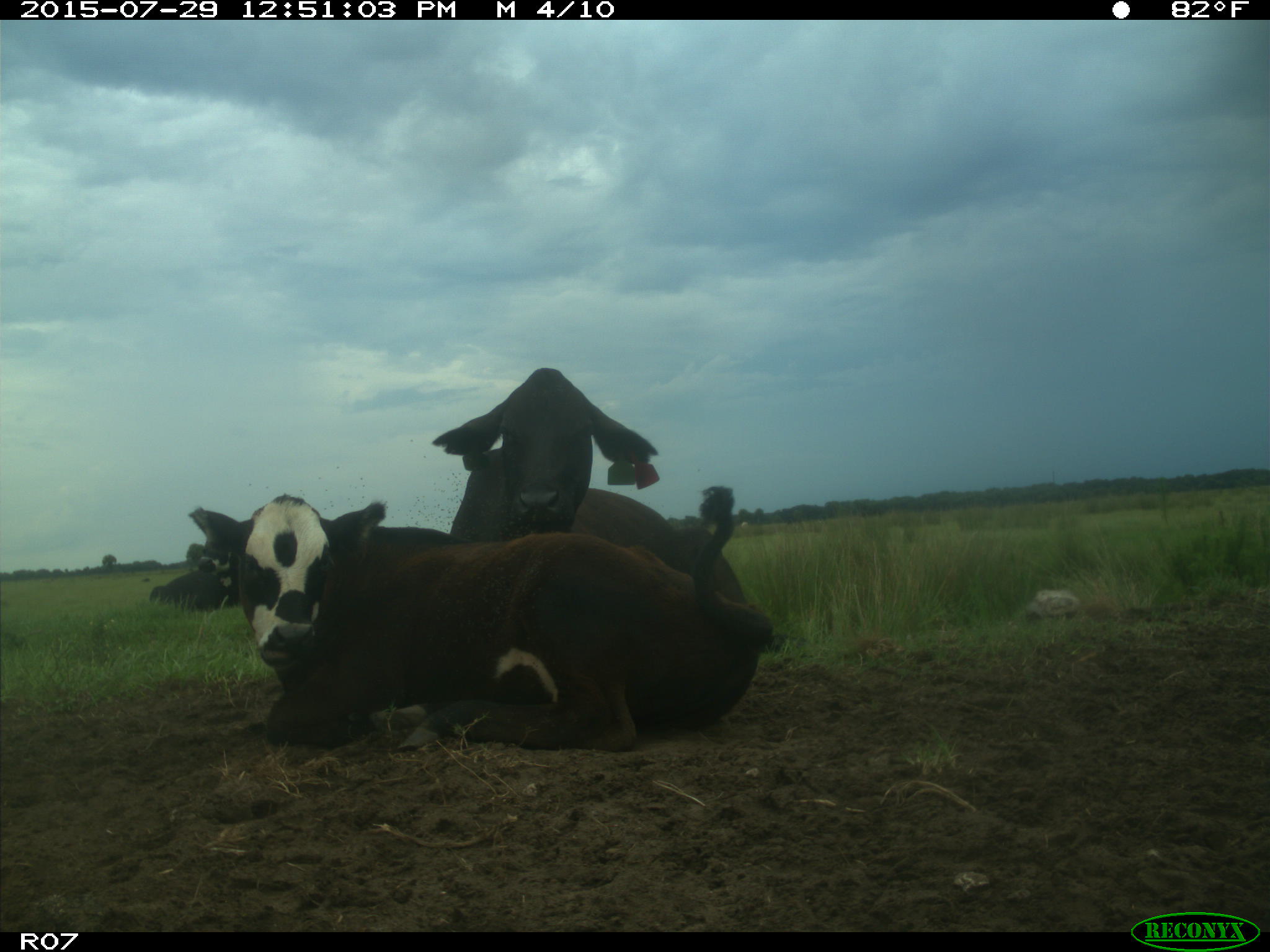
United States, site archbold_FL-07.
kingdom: Animalia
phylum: Chordata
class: Mammalia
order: Artiodactyla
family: Bovidae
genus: Bos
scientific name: Bos taurus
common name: domestic cow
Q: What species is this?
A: Bos taurus (domestic cow).